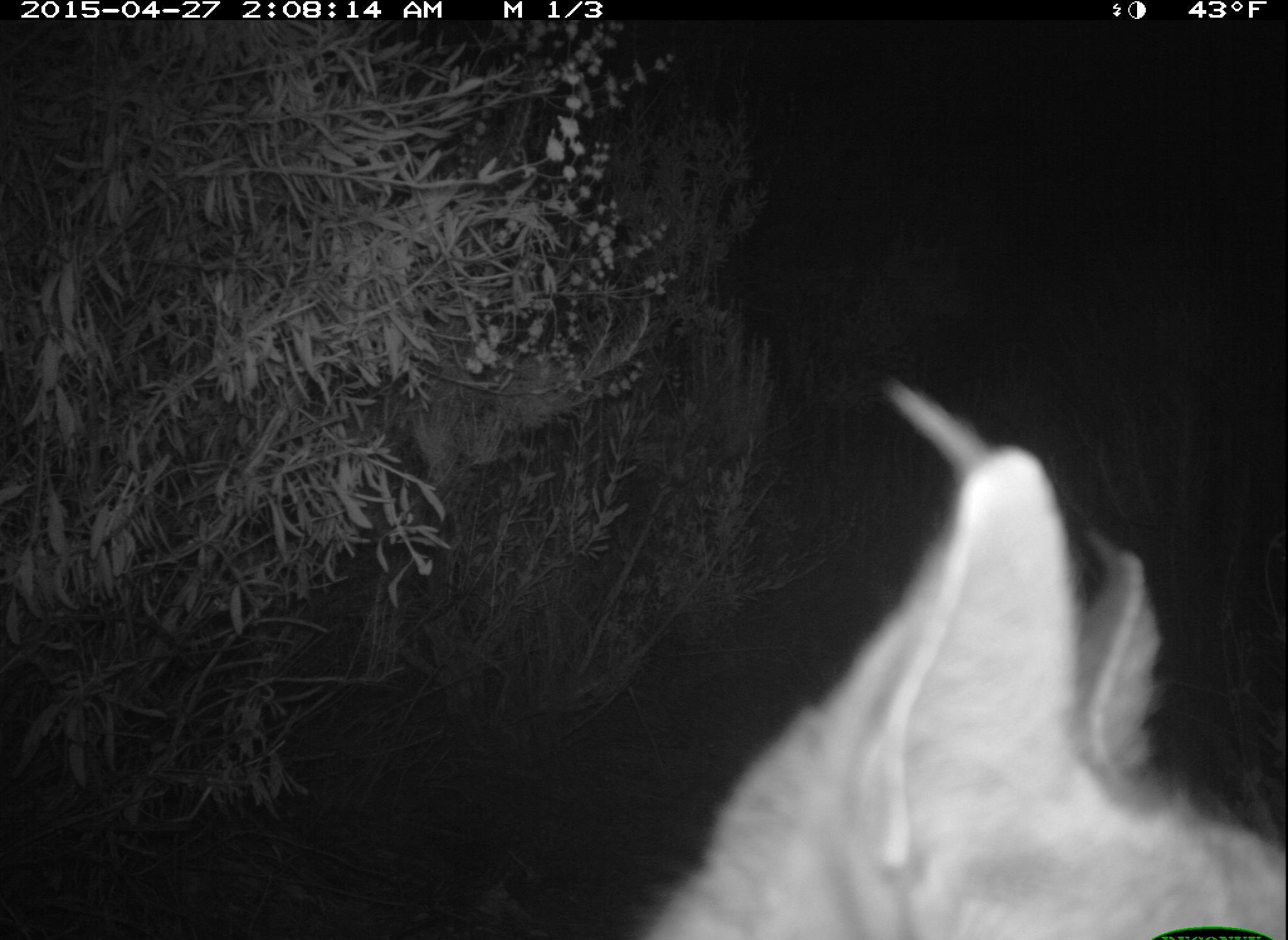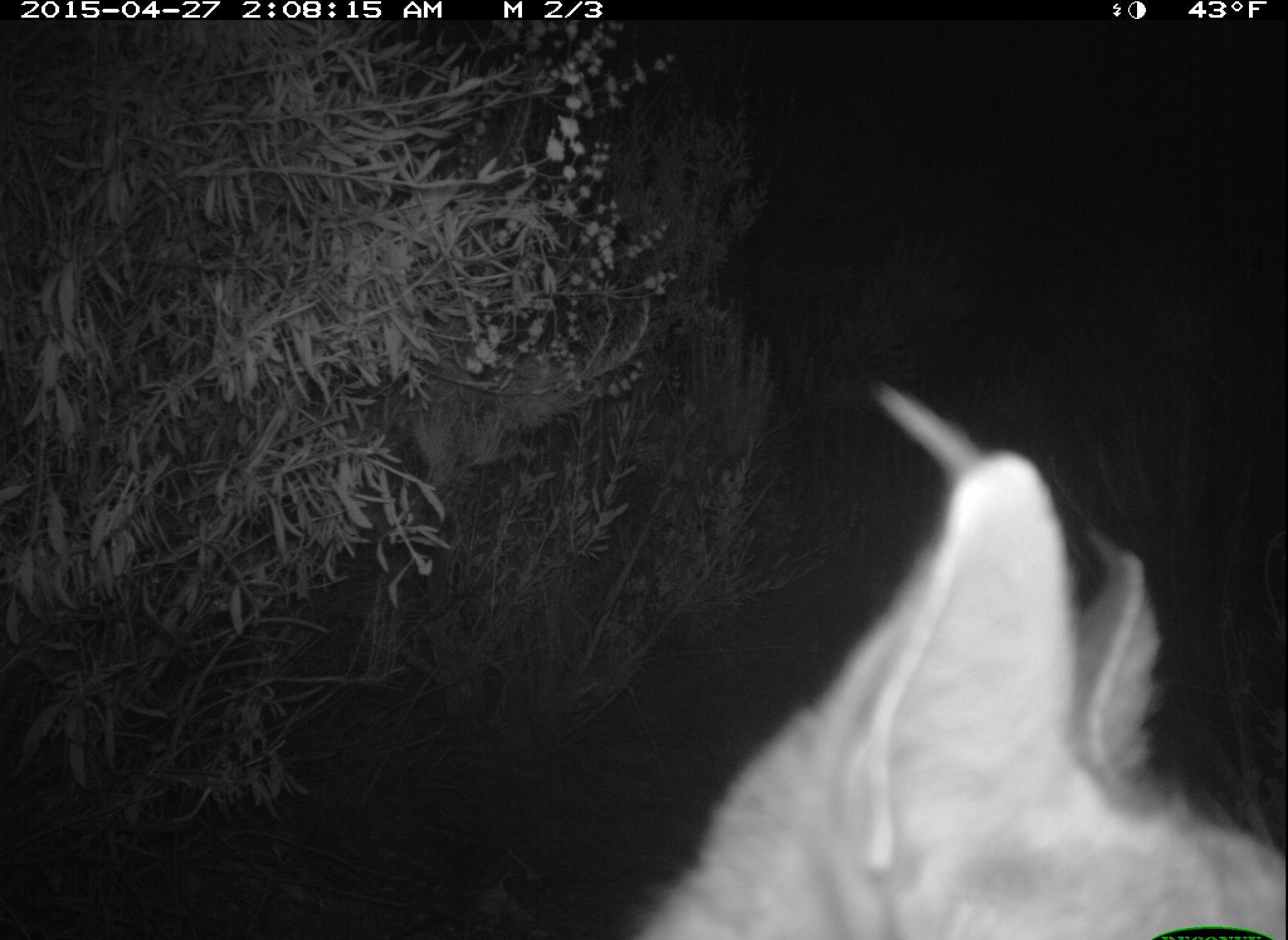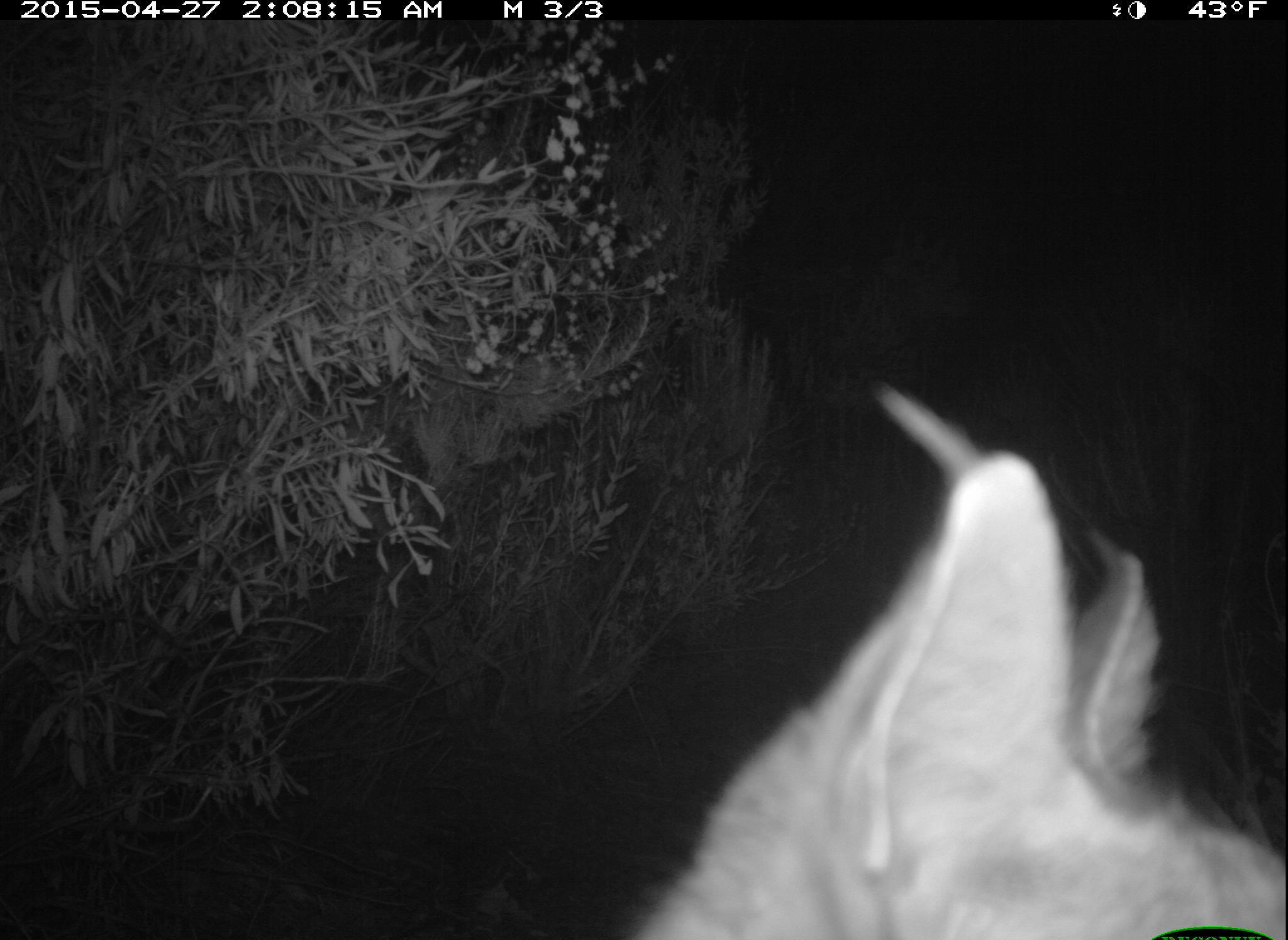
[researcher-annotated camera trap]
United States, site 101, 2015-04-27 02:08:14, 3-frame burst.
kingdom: Animalia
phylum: Chordata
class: Mammalia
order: Carnivora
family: Felidae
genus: Lynx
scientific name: Lynx rufus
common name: bobcat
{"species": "bobcat (Lynx rufus)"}